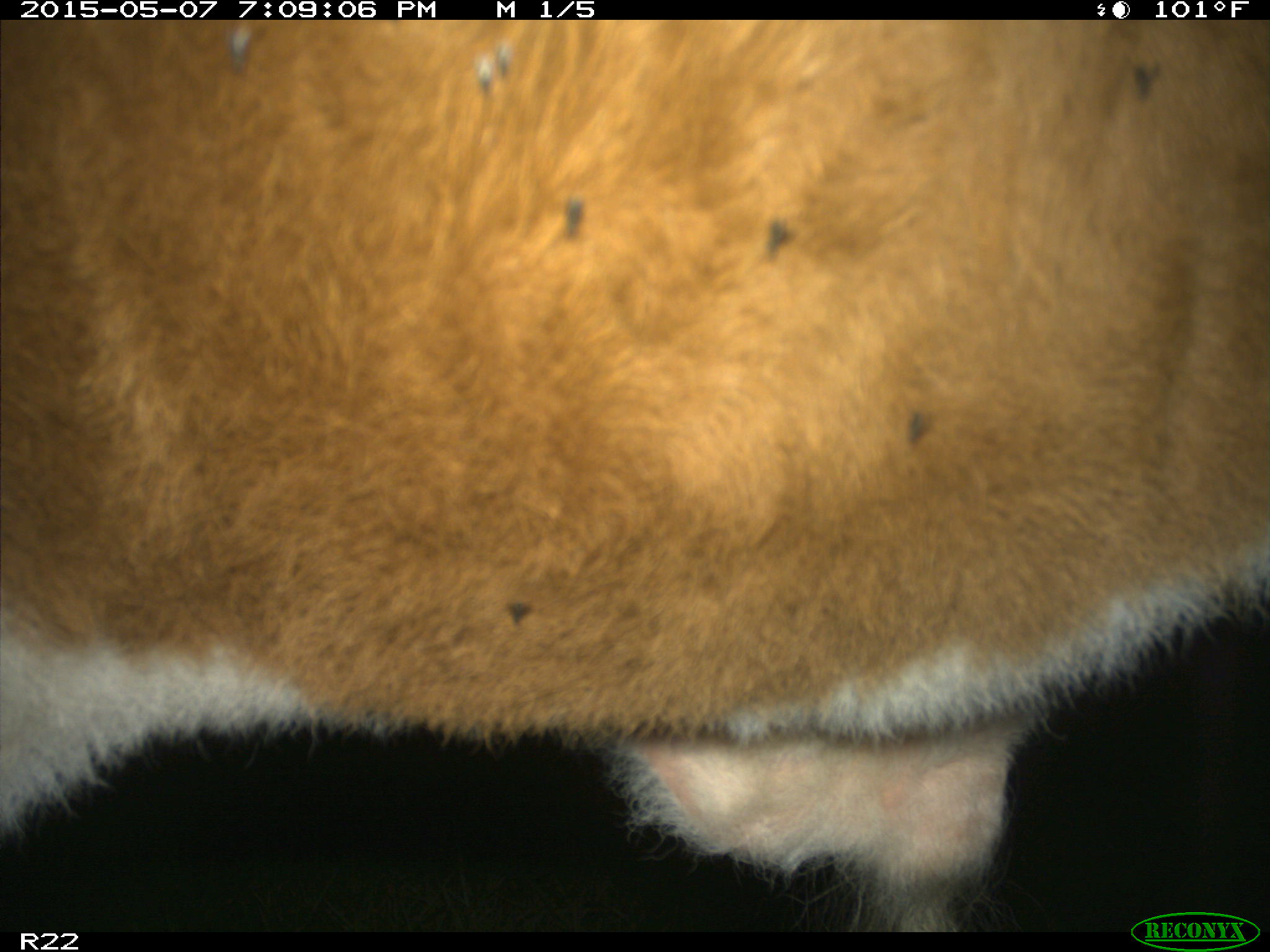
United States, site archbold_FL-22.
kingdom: Animalia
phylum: Chordata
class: Mammalia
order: Artiodactyla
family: Bovidae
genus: Bos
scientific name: Bos taurus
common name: domestic cow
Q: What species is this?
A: Bos taurus (domestic cow).